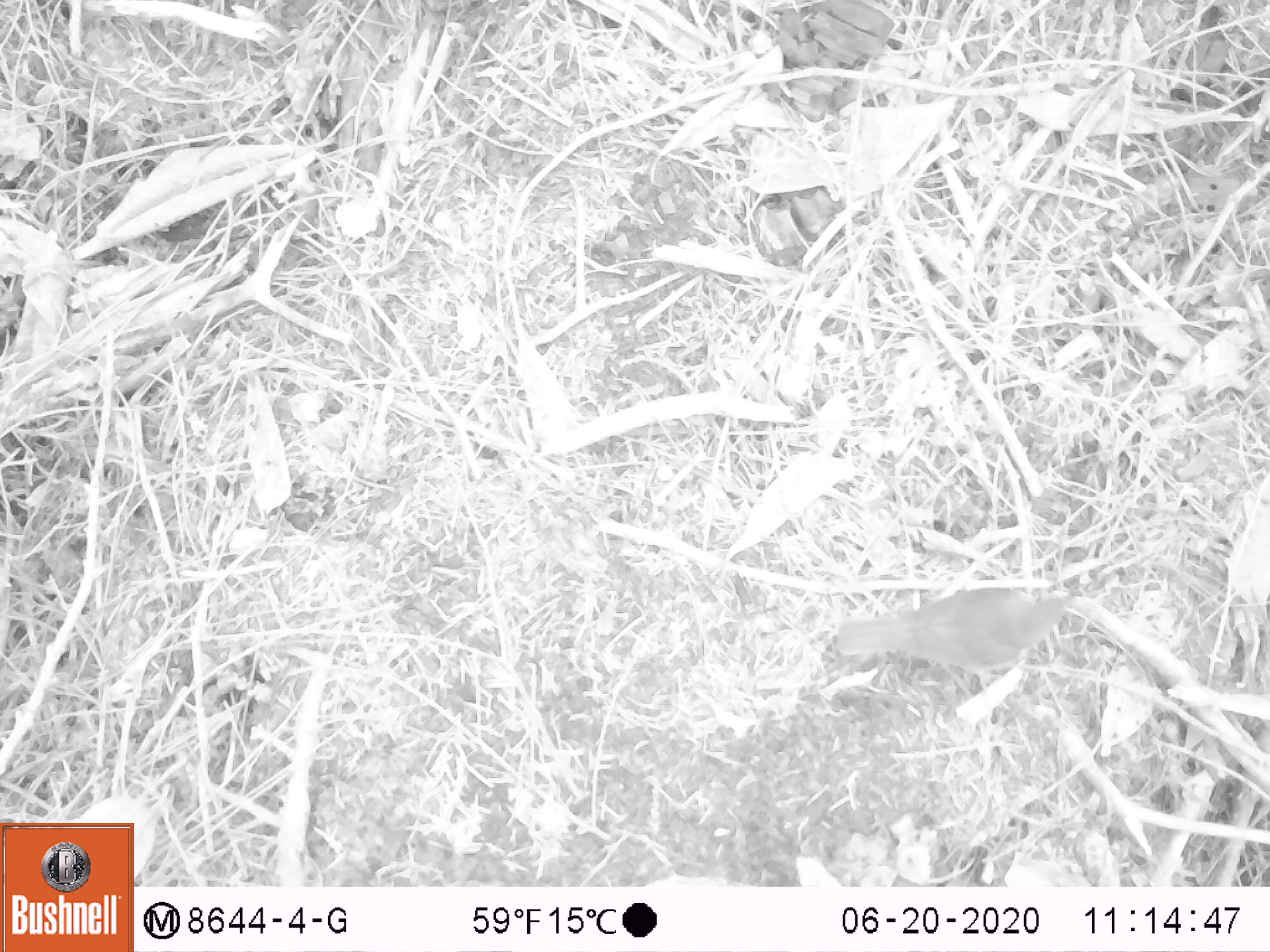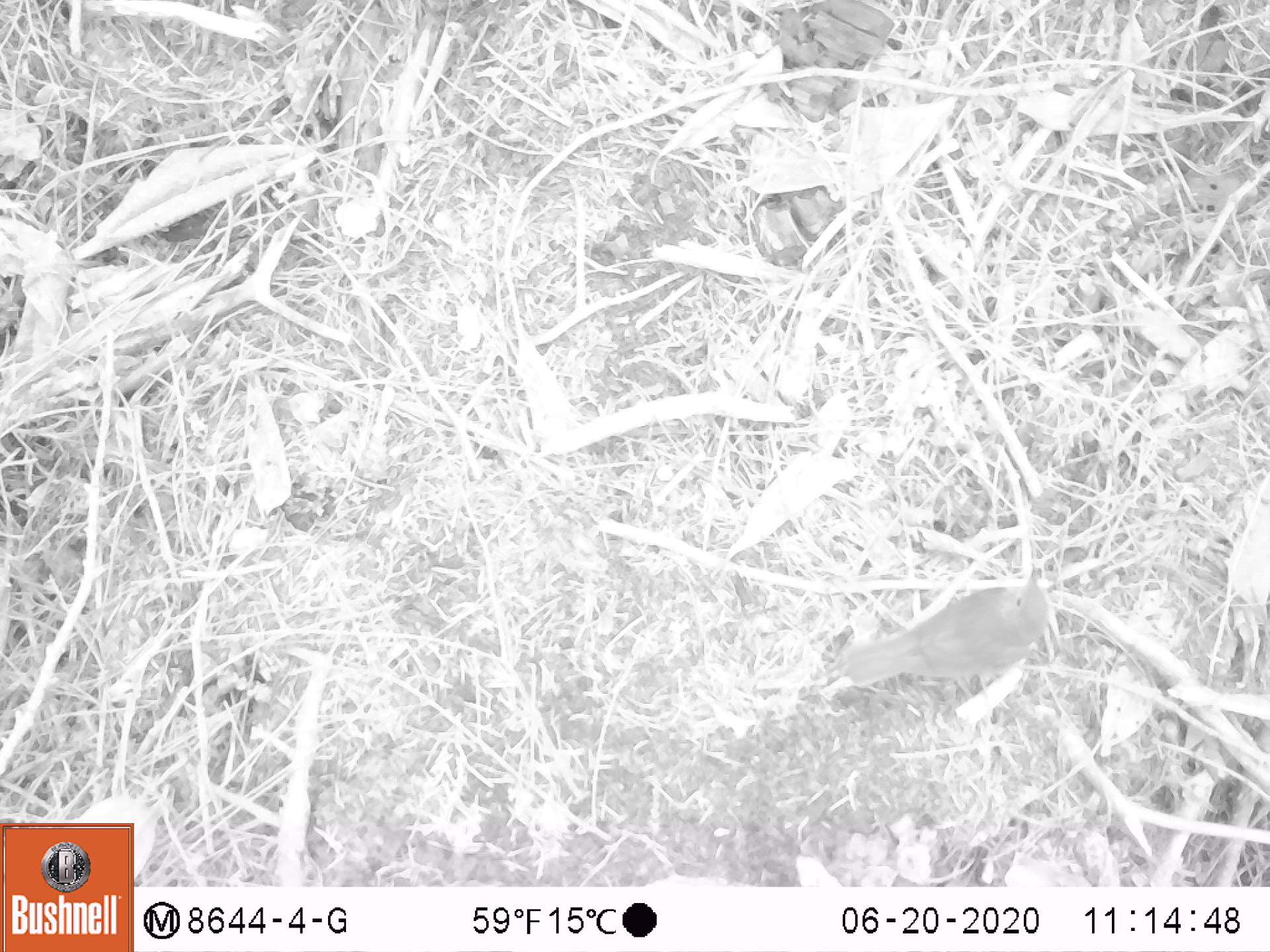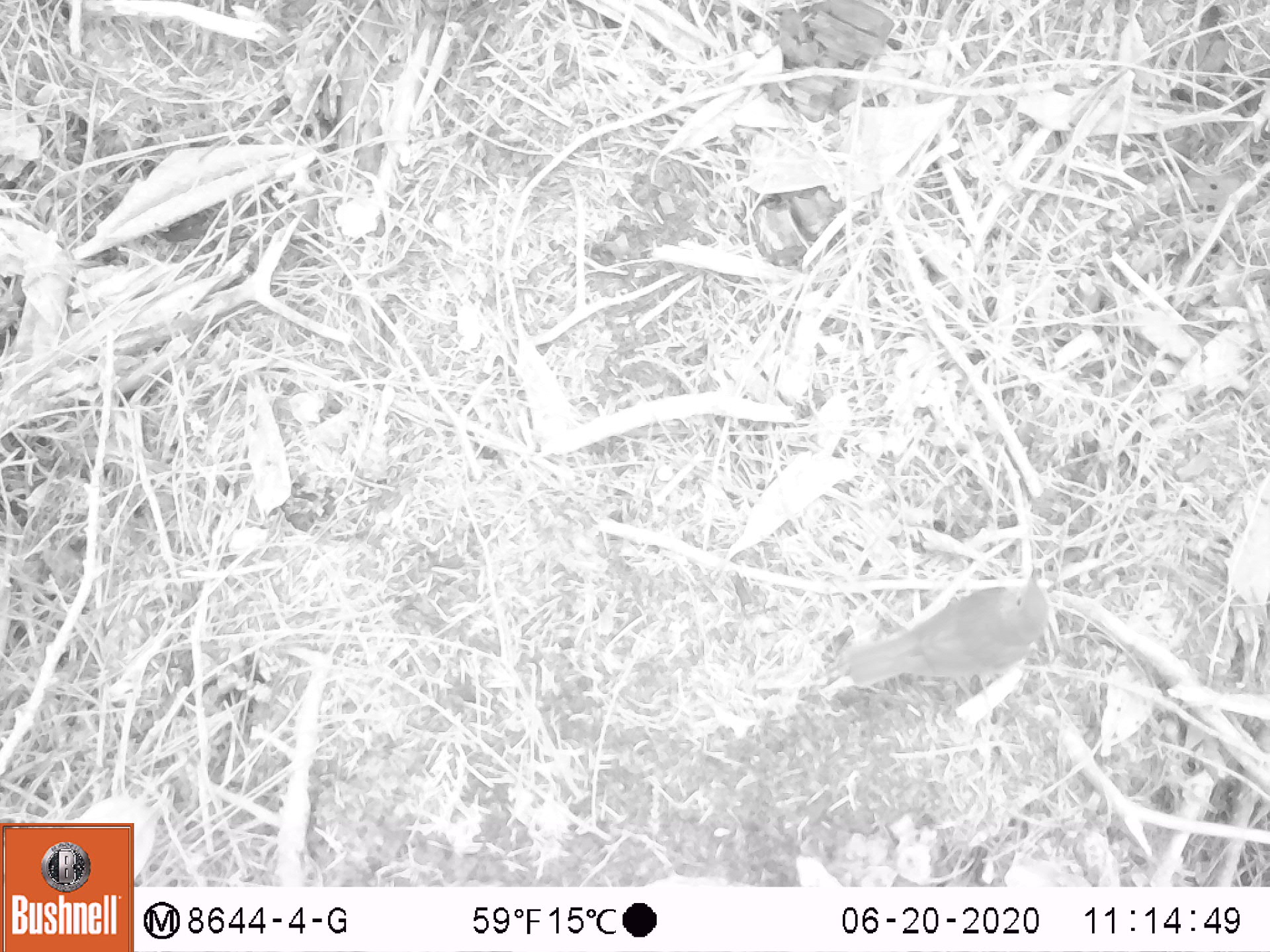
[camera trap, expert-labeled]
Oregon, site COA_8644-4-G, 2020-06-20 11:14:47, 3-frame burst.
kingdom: Animalia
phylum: Chordata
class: Aves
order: Passeriformes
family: Turdidae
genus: Catharus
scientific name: Catharus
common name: brown thrushes and nightingale-thrushes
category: catharus species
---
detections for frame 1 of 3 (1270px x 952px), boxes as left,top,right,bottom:
catharus species: 818,570,1101,699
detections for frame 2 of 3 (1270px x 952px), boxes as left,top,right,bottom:
catharus species: 822,547,1071,706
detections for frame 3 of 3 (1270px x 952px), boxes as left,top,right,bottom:
catharus species: 833,554,1071,696